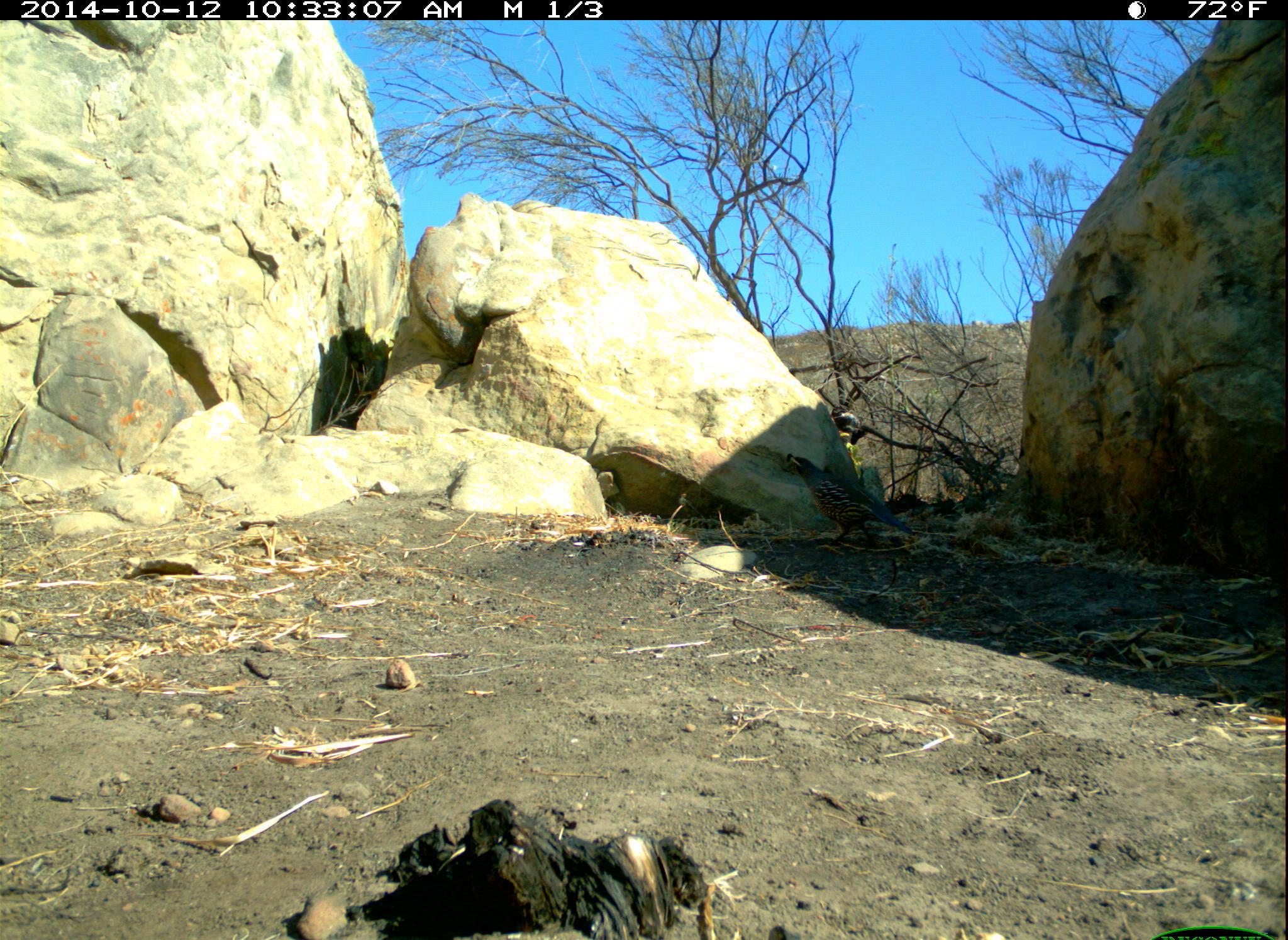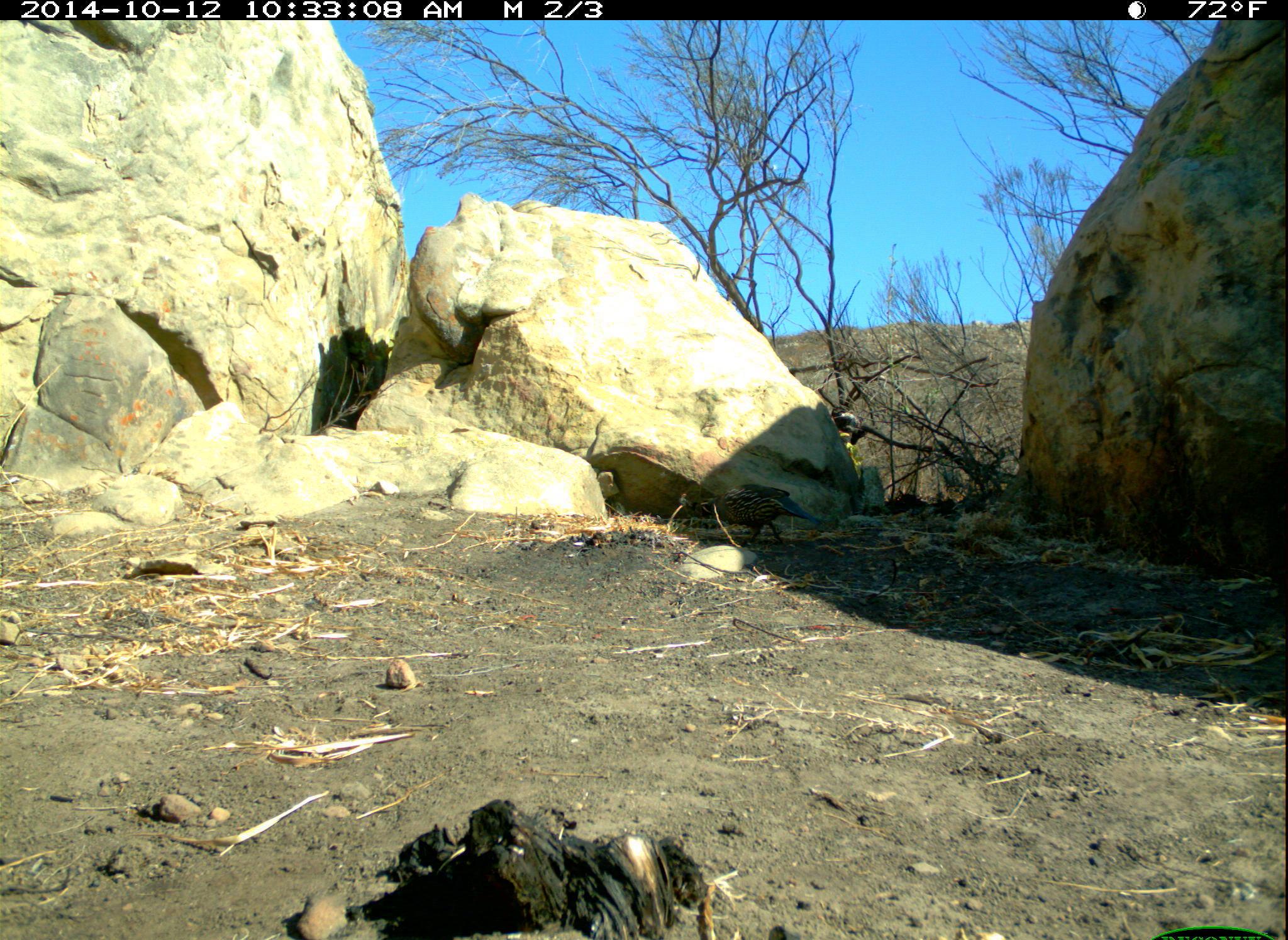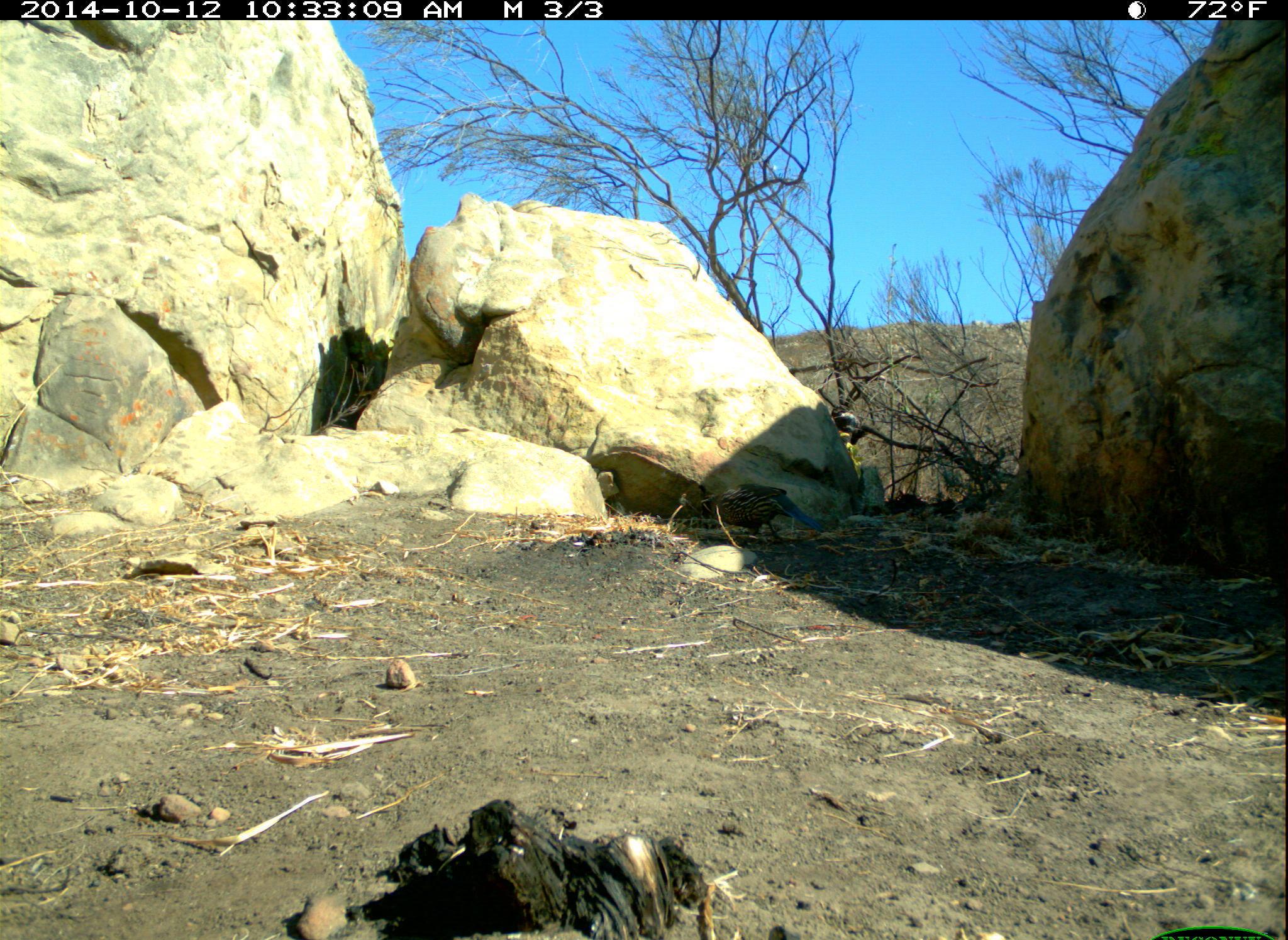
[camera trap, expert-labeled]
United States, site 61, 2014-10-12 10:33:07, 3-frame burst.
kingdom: Animalia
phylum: Chordata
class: Aves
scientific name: Aves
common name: bird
Bird (Aves).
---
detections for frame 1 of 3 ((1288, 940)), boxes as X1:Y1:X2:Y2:
bird: 772:445:916:557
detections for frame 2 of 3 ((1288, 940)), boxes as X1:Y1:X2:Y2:
bird: 692:470:818:567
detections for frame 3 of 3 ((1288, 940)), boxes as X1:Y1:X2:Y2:
bird: 683:470:834:555